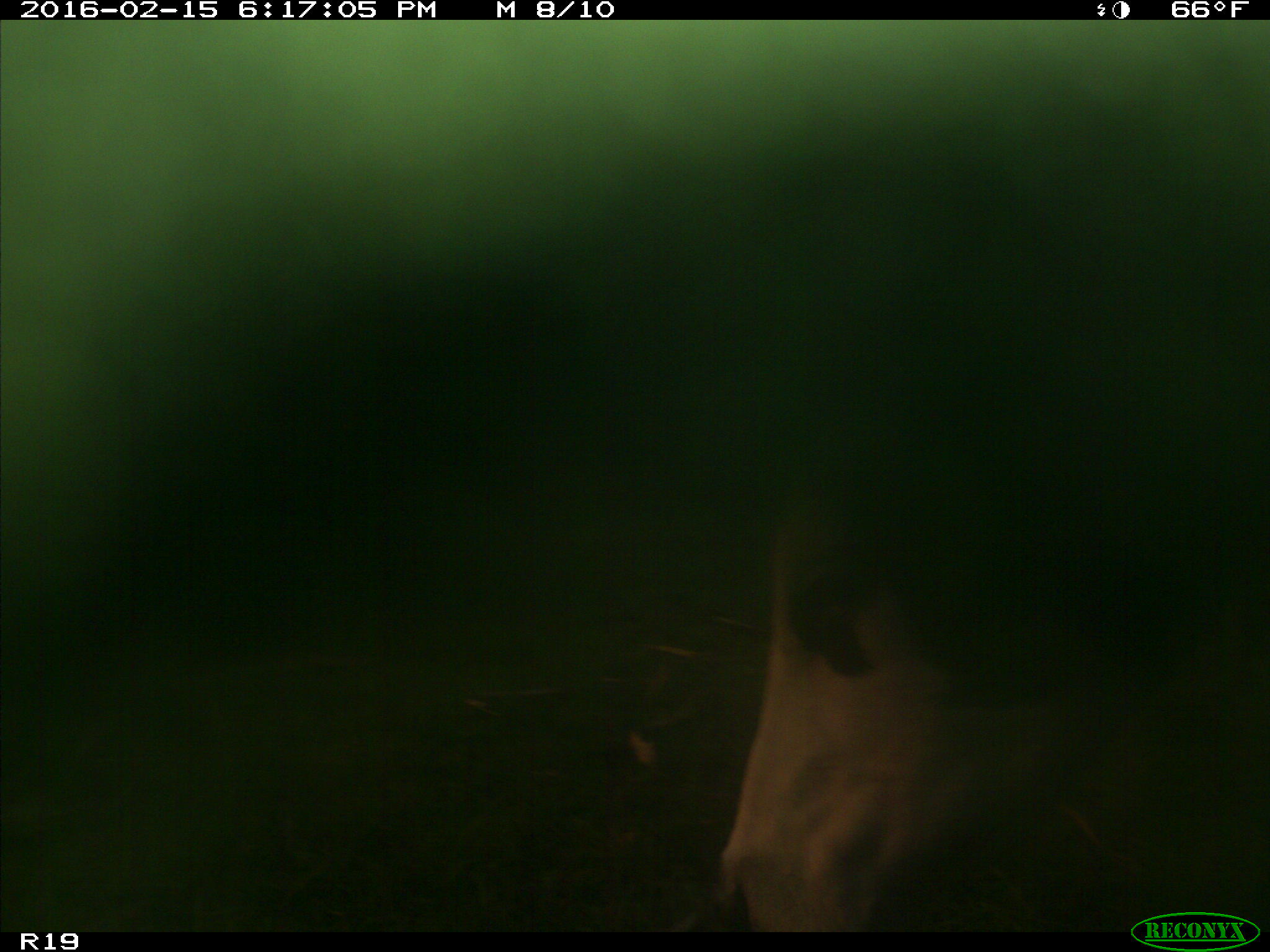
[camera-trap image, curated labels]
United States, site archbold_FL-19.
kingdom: Animalia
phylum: Chordata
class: Mammalia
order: Artiodactyla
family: Bovidae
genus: Bos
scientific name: Bos taurus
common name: domestic cow